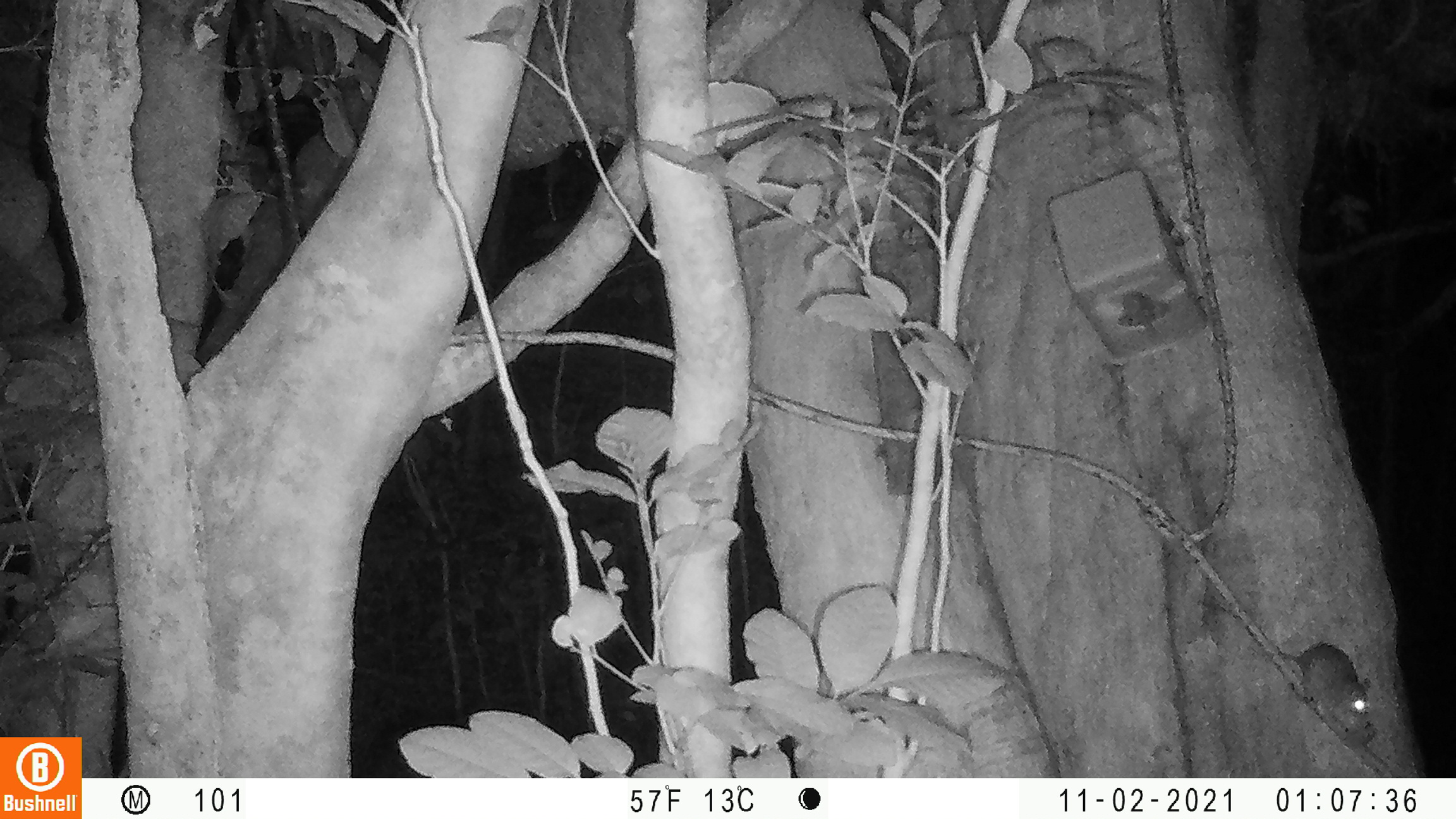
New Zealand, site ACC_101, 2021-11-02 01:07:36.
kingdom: Animalia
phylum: Chordata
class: Mammalia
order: Rodentia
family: Muridae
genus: Rattus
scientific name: Rattus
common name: rat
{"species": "rat (Rattus)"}